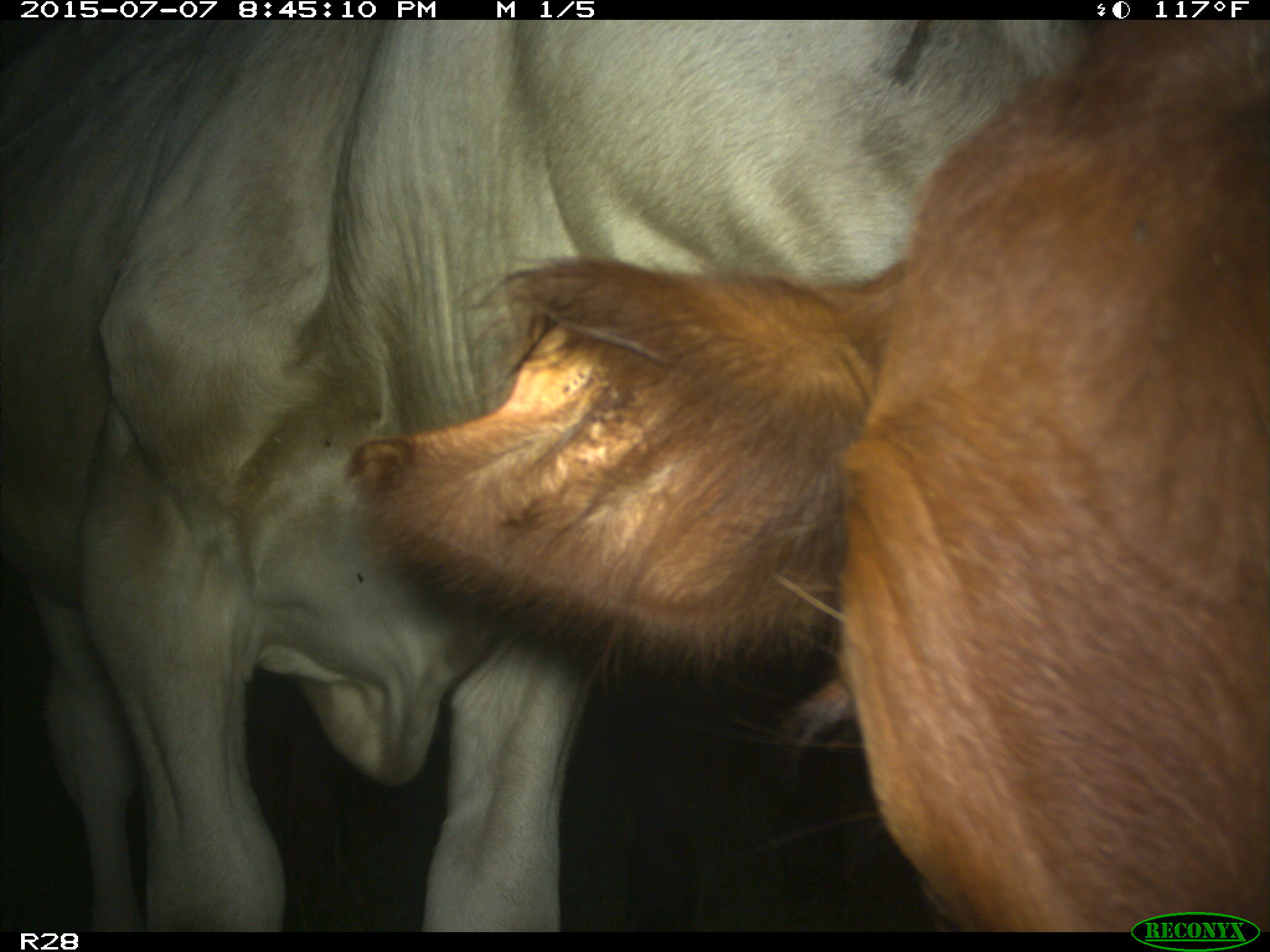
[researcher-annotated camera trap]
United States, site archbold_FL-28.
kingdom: Animalia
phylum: Chordata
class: Mammalia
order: Artiodactyla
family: Bovidae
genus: Bos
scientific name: Bos taurus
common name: domestic cow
Bos taurus (domestic cow).